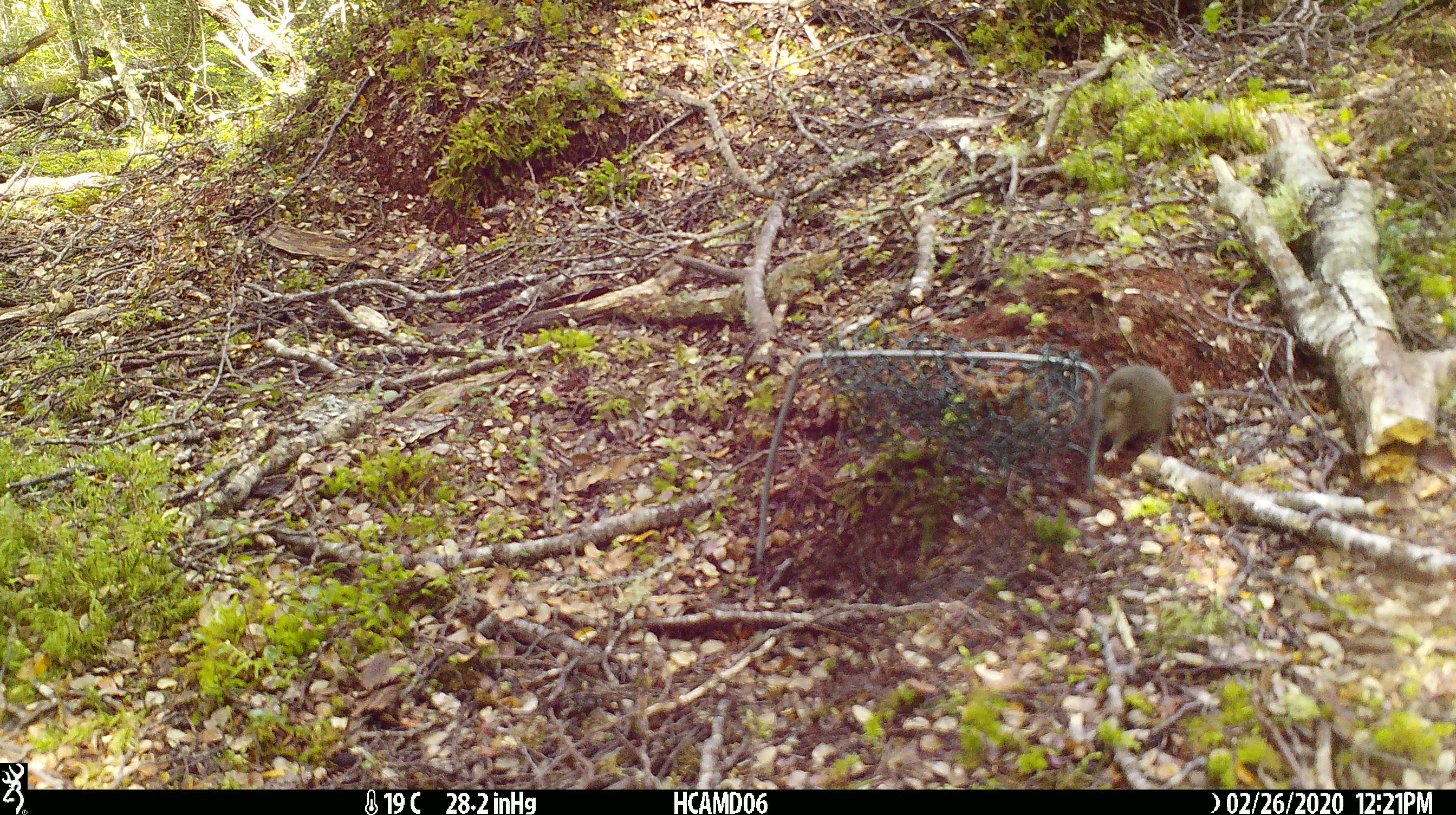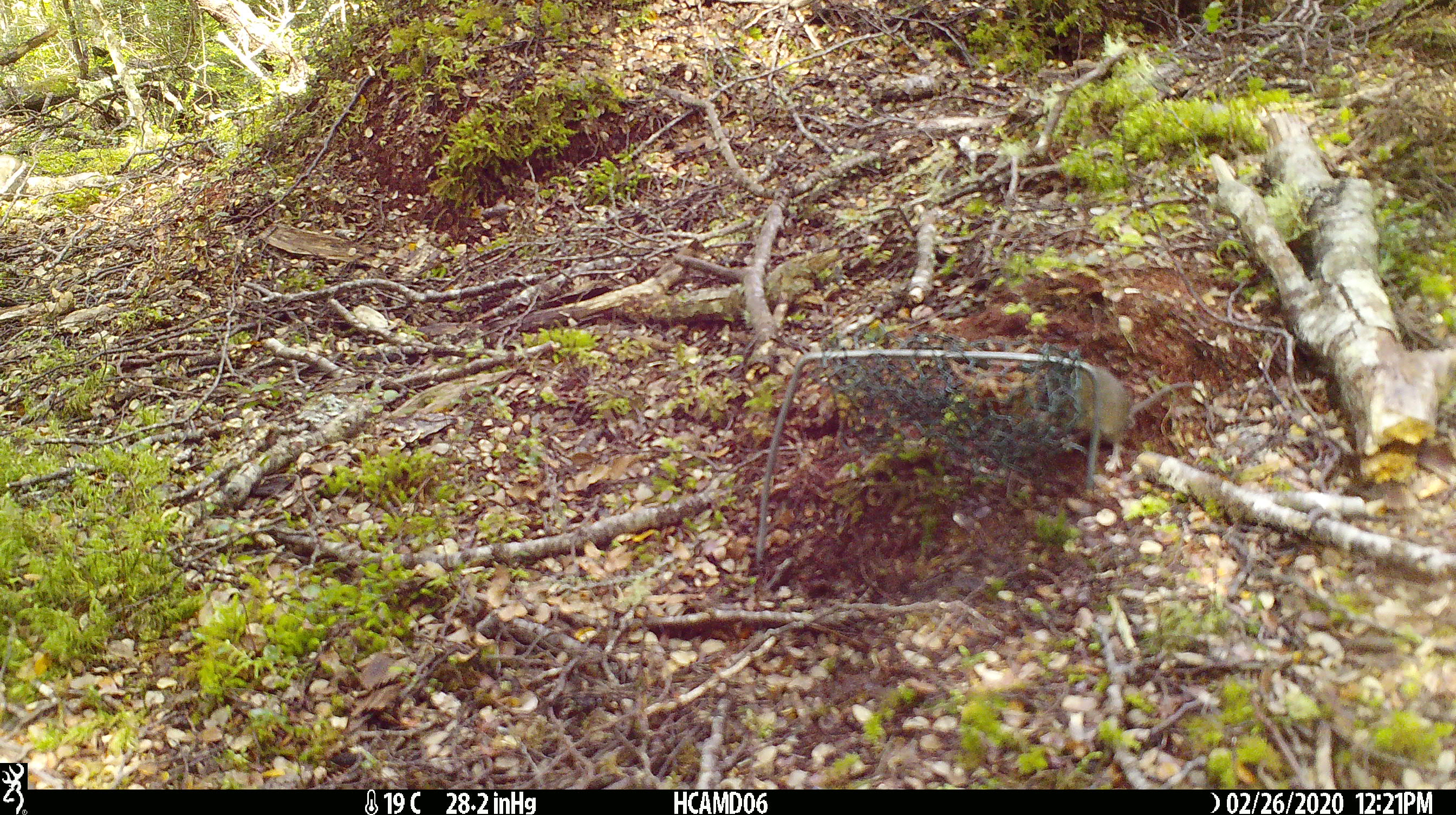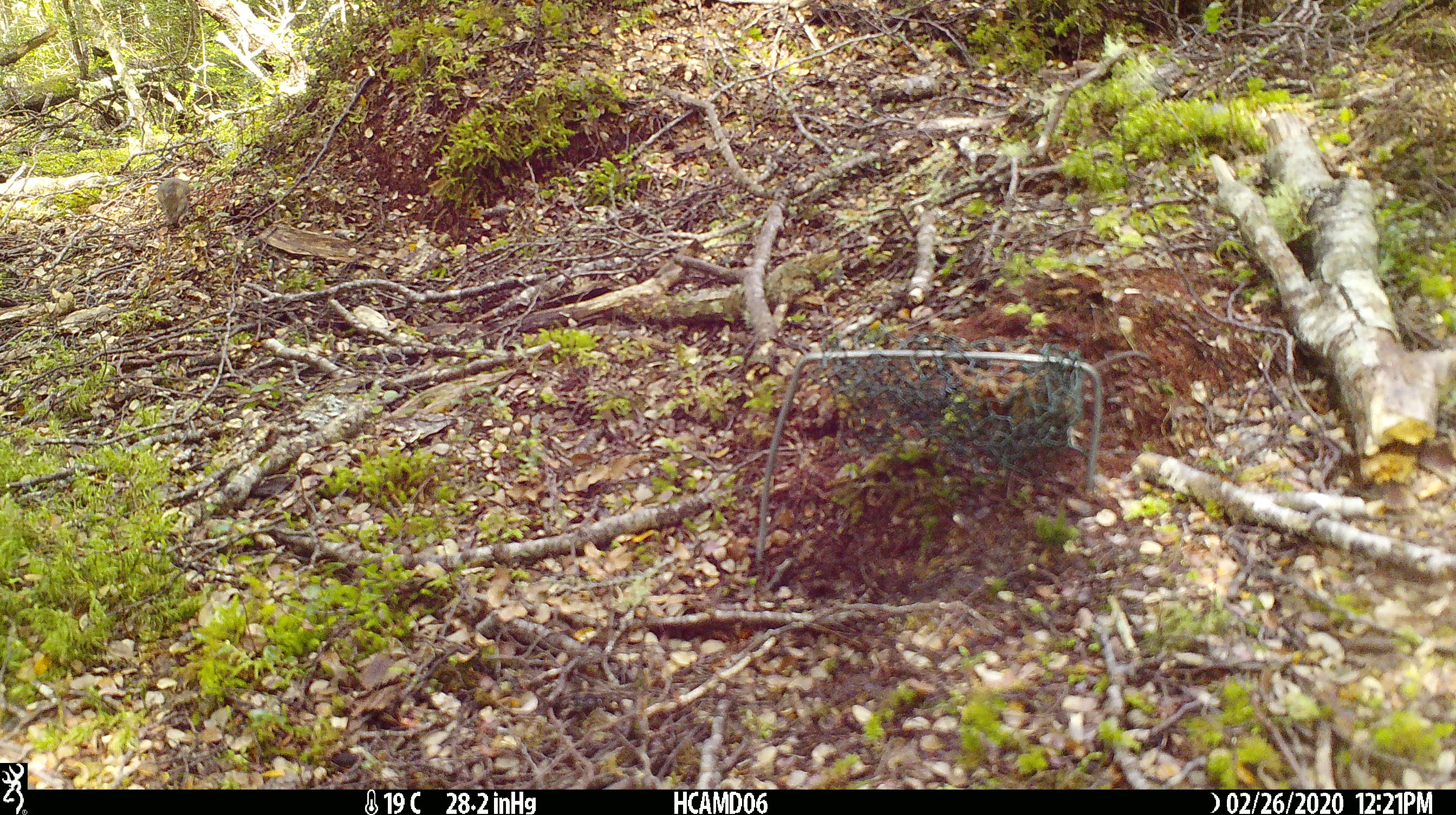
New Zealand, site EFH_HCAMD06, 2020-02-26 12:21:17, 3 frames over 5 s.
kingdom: Animalia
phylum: Chordata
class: Mammalia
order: Rodentia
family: Muridae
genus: Mus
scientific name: Mus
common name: mouse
Mouse (Mus).